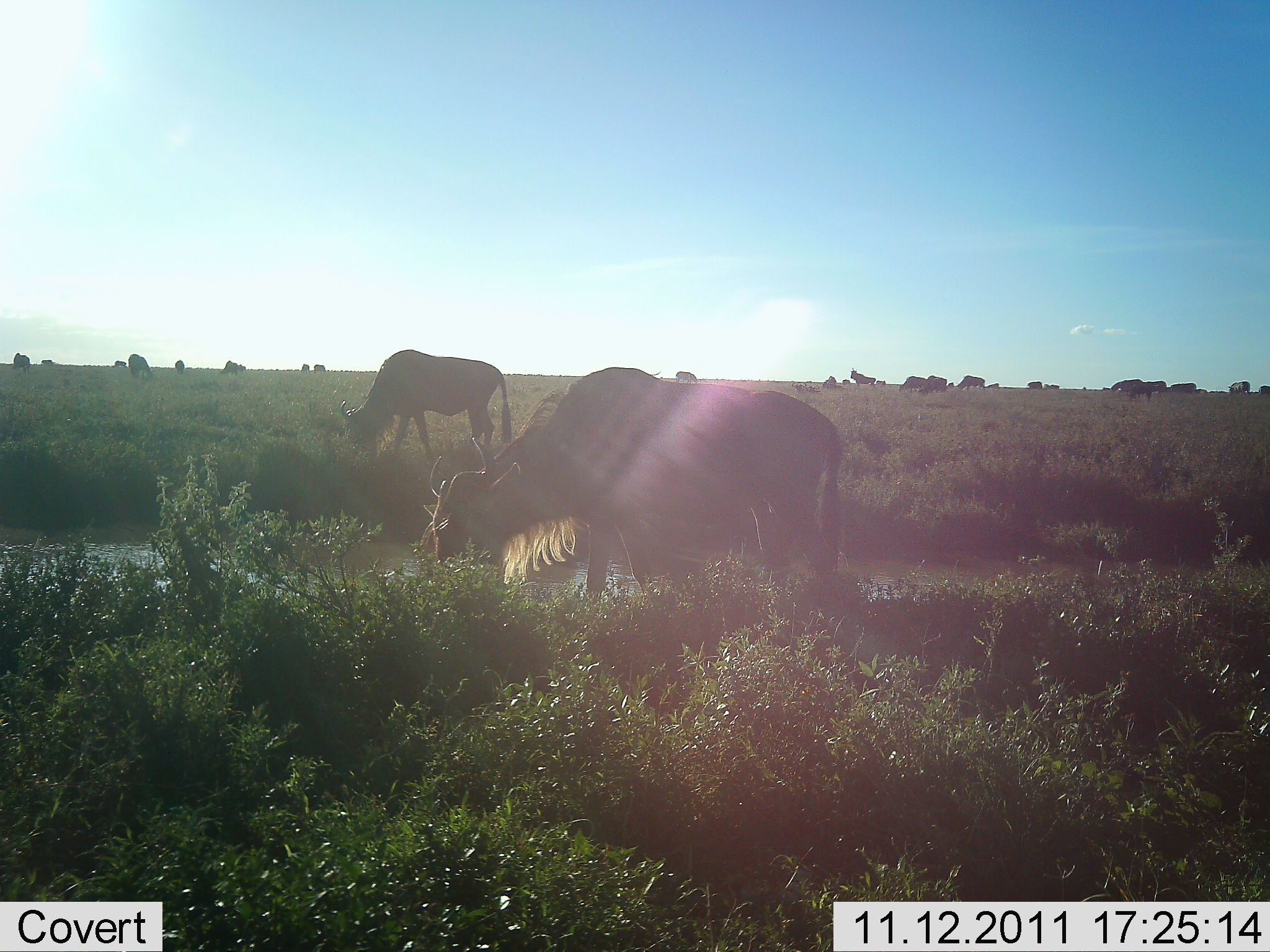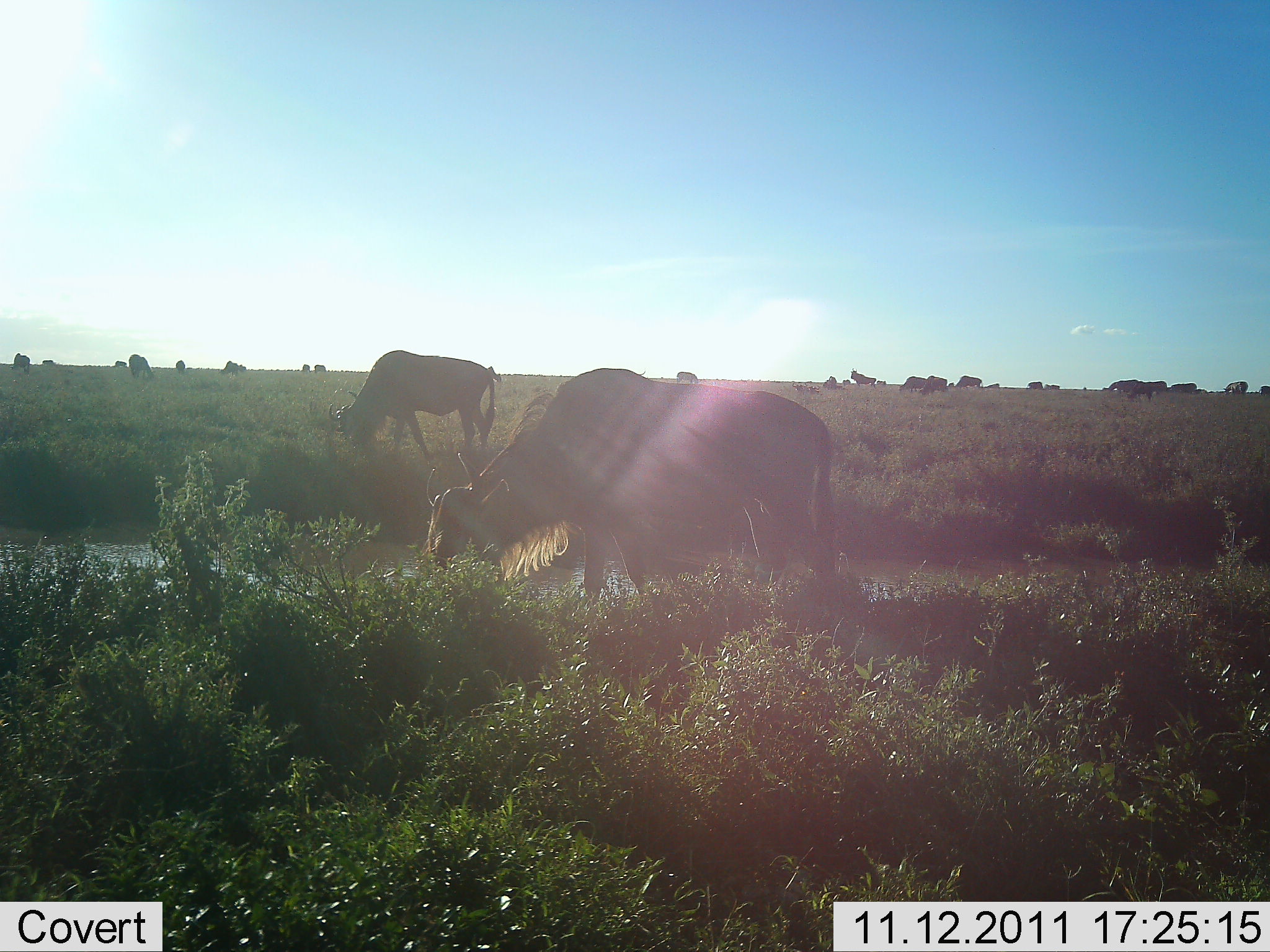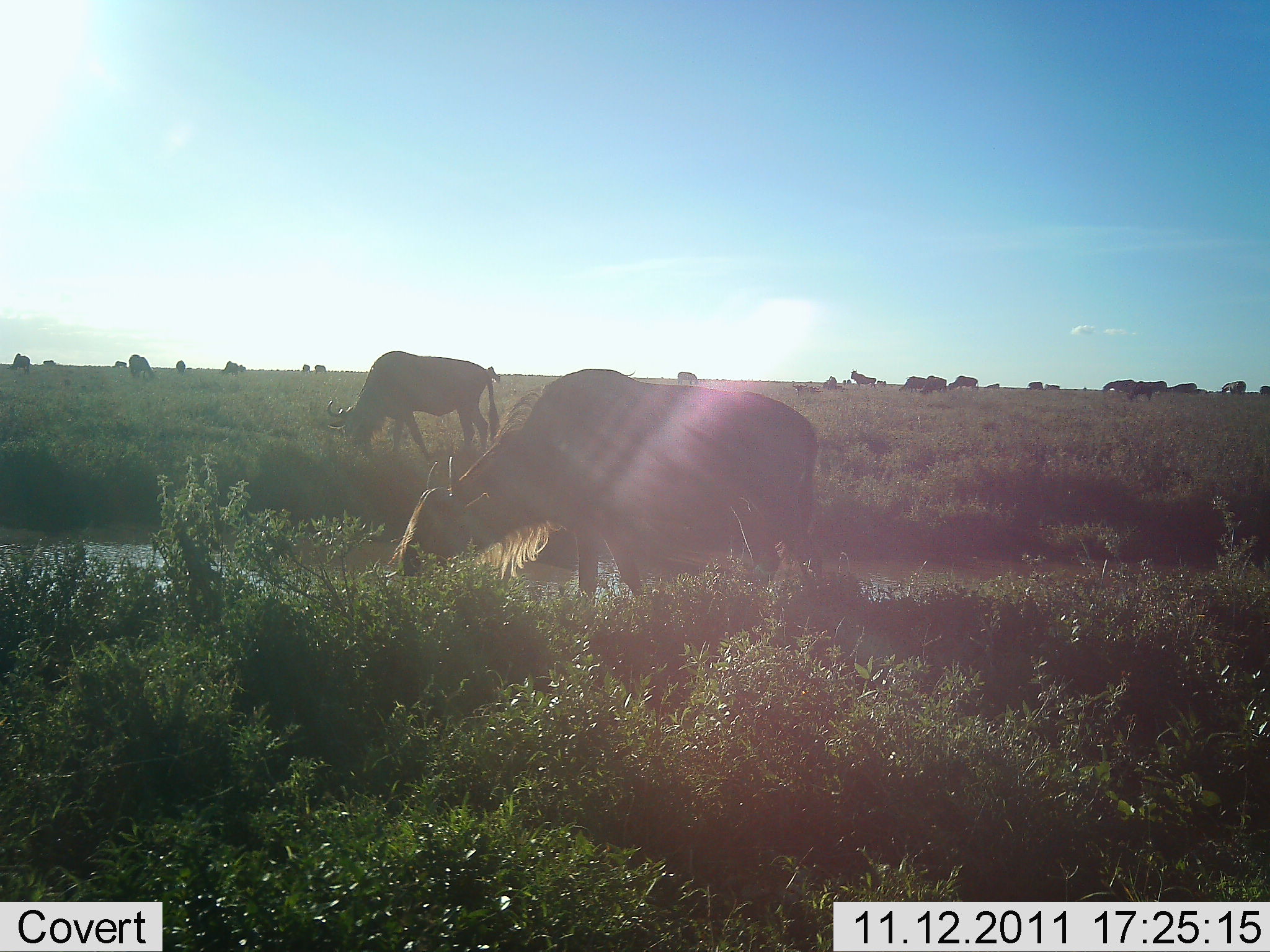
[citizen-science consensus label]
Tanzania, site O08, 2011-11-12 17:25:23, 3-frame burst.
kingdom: Animalia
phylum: Chordata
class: Mammalia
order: Artiodactyla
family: Bovidae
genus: Connochaetes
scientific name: Connochaetes taurinus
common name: blue wildebeest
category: wildebeest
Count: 11-50.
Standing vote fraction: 27%.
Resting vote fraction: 0%.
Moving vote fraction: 9%.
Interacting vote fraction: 0%.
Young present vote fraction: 0%.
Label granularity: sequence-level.